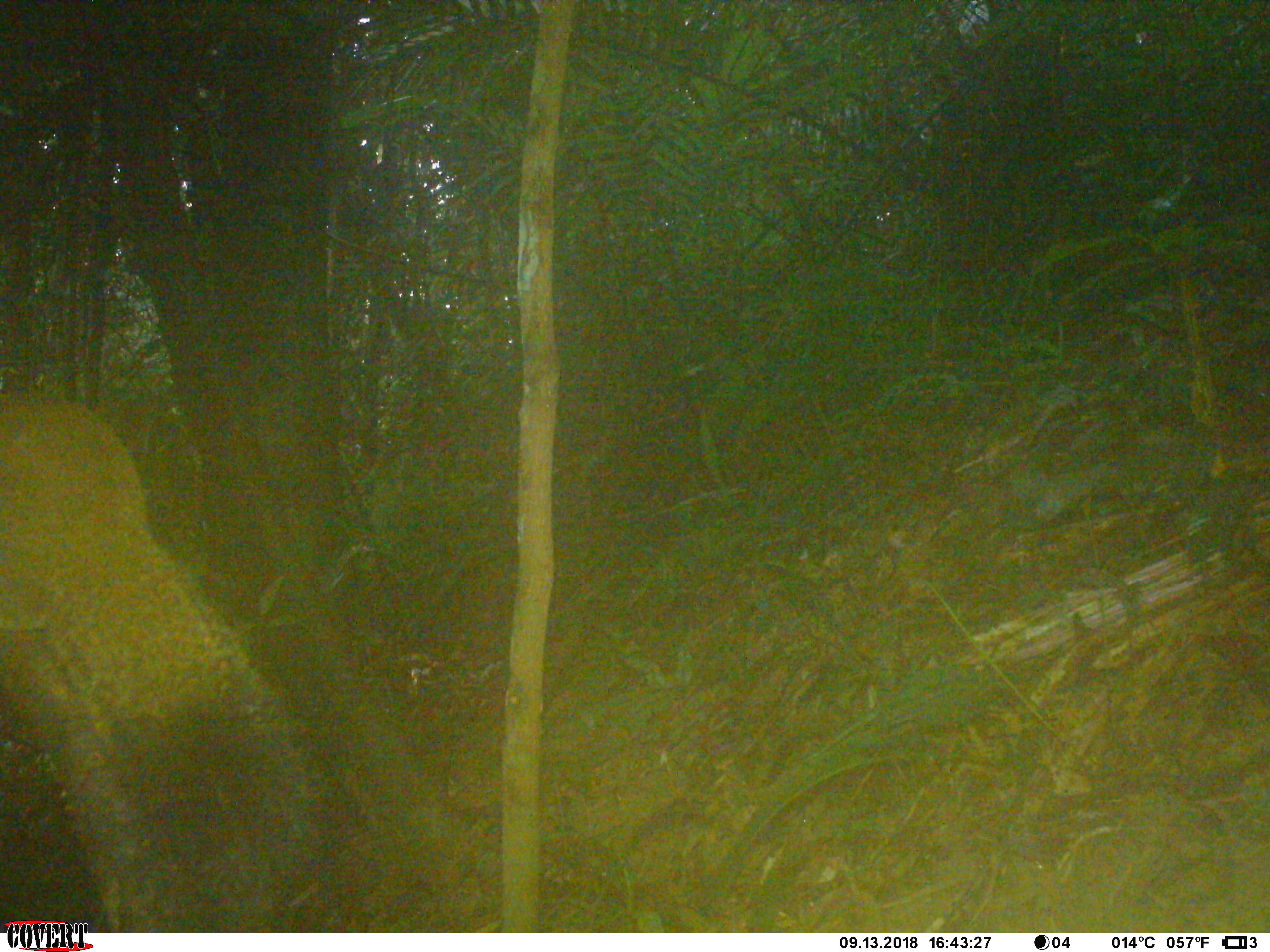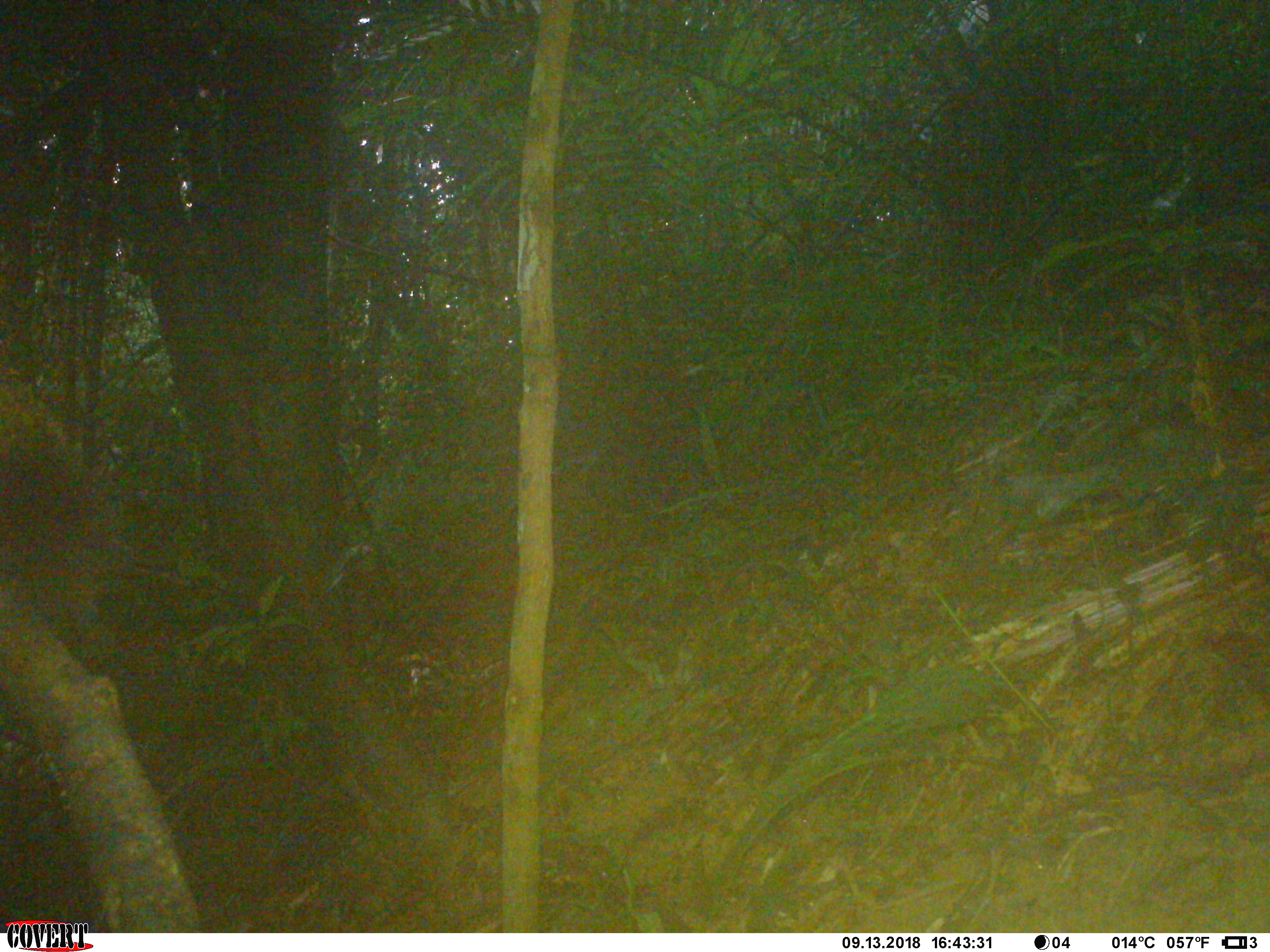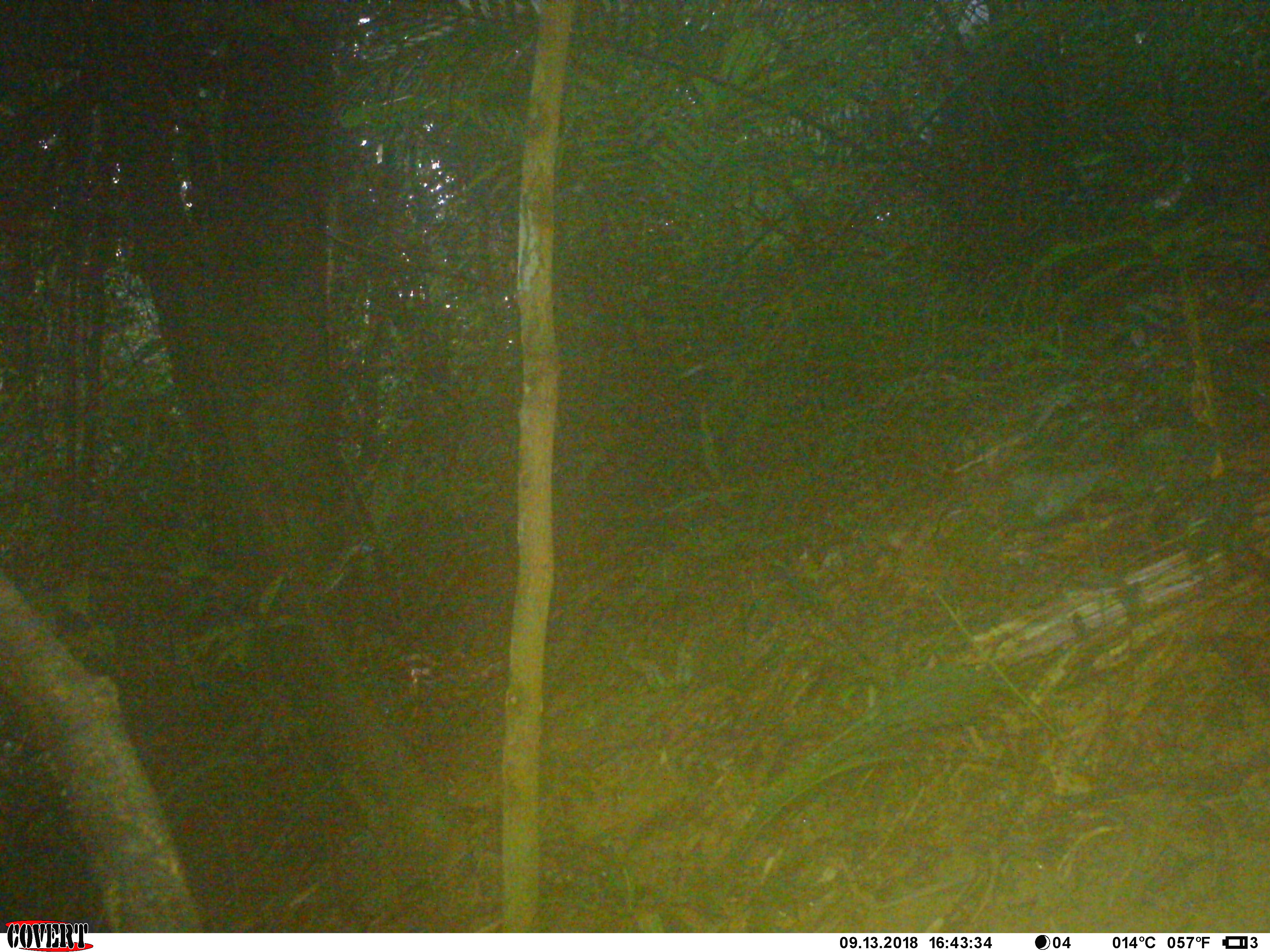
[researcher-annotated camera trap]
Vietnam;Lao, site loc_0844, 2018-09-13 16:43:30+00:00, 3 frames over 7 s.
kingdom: Animalia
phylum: Chordata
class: Mammalia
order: Rodentia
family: Sciuridae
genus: Sciurus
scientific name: Sciurus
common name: squirrel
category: unidentified squirrel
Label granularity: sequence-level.